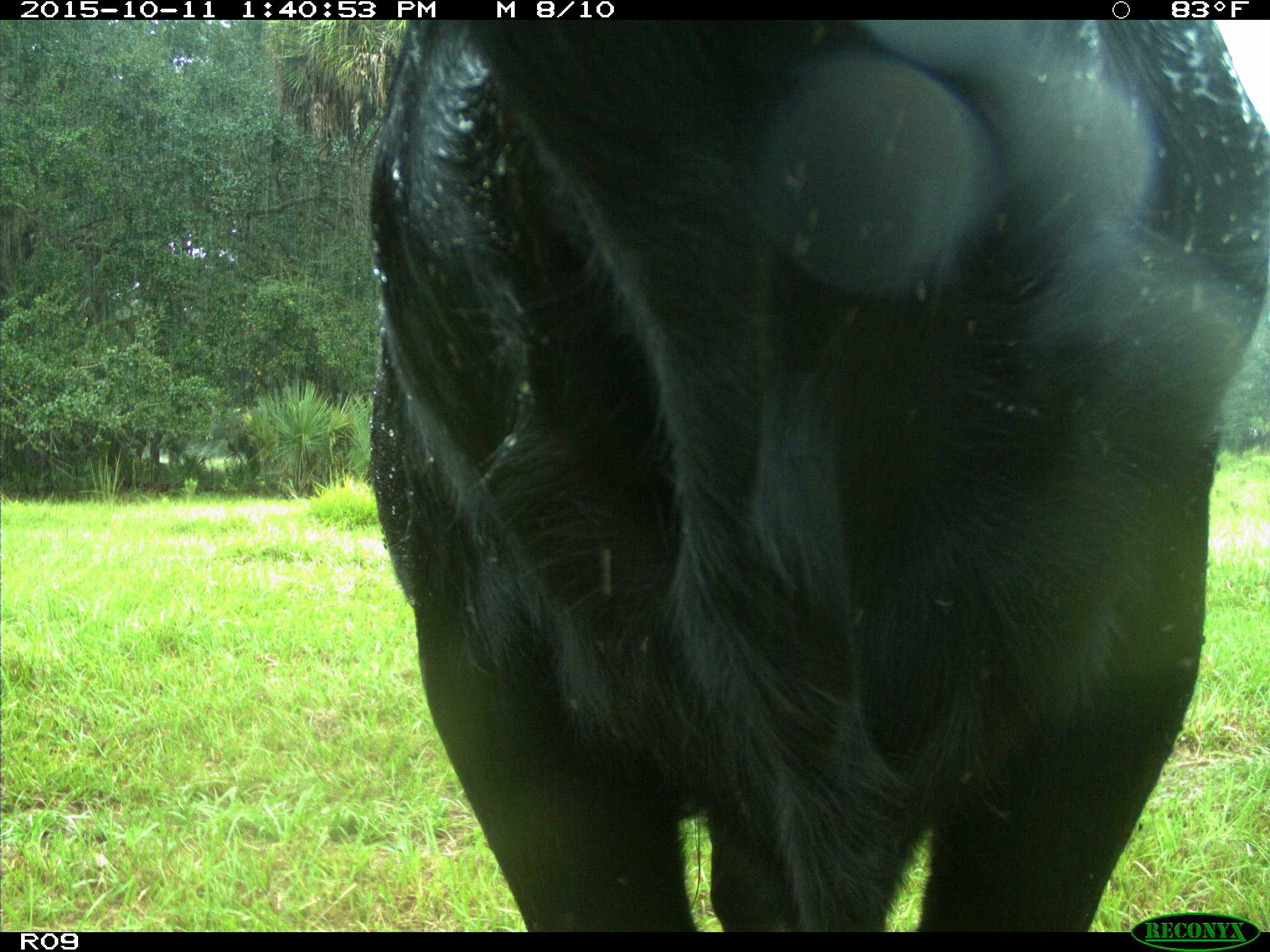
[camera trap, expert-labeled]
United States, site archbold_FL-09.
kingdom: Animalia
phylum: Chordata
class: Mammalia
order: Artiodactyla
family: Bovidae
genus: Bos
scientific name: Bos taurus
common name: domestic cow